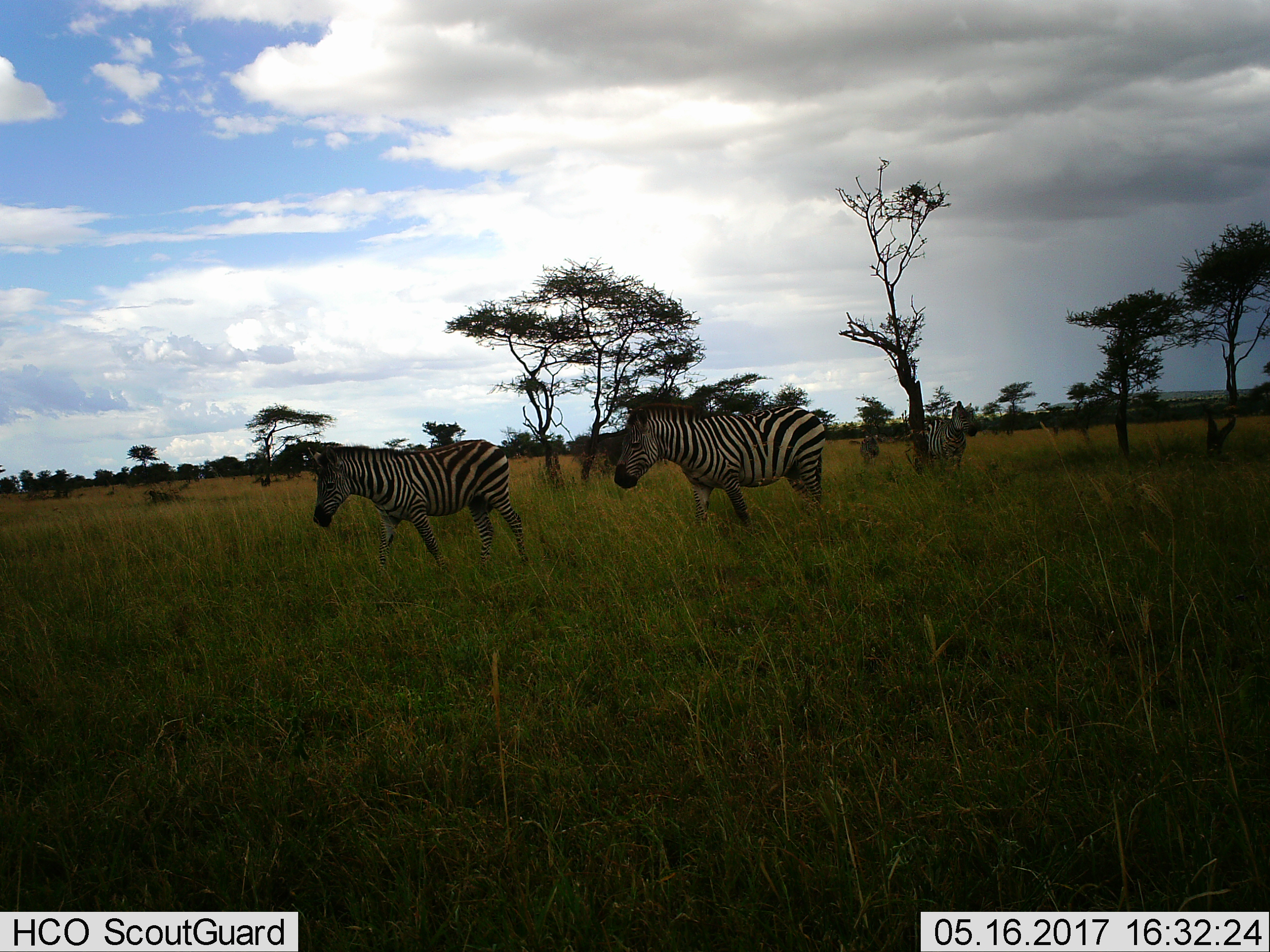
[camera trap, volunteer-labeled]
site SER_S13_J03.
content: unidentified animal